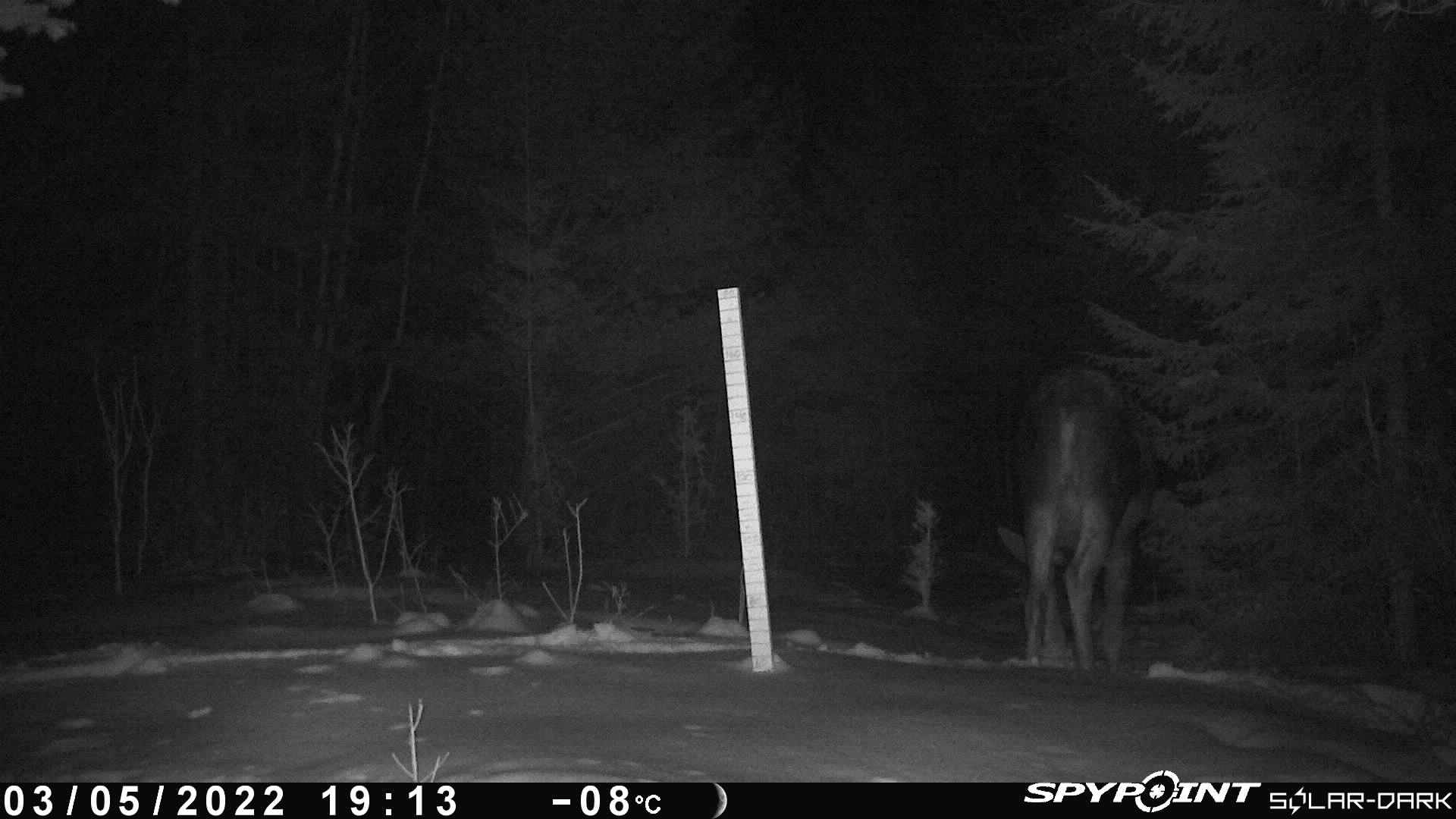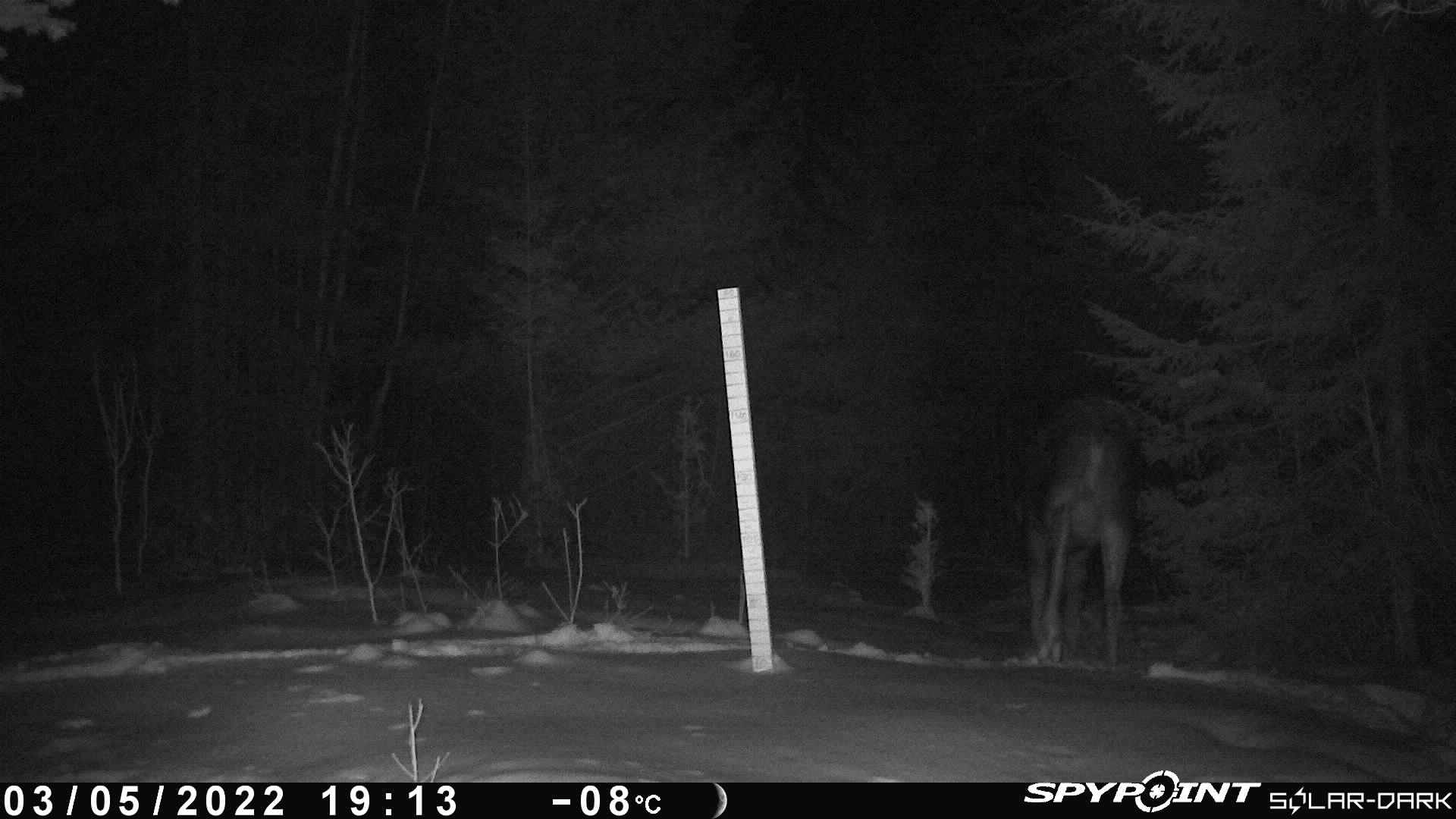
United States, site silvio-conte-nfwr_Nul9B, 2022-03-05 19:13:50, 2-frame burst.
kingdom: Animalia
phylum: Chordata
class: Mammalia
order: Artiodactyla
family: Cervidae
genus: Alces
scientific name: Alces alces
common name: moose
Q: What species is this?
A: Moose (Alces alces).